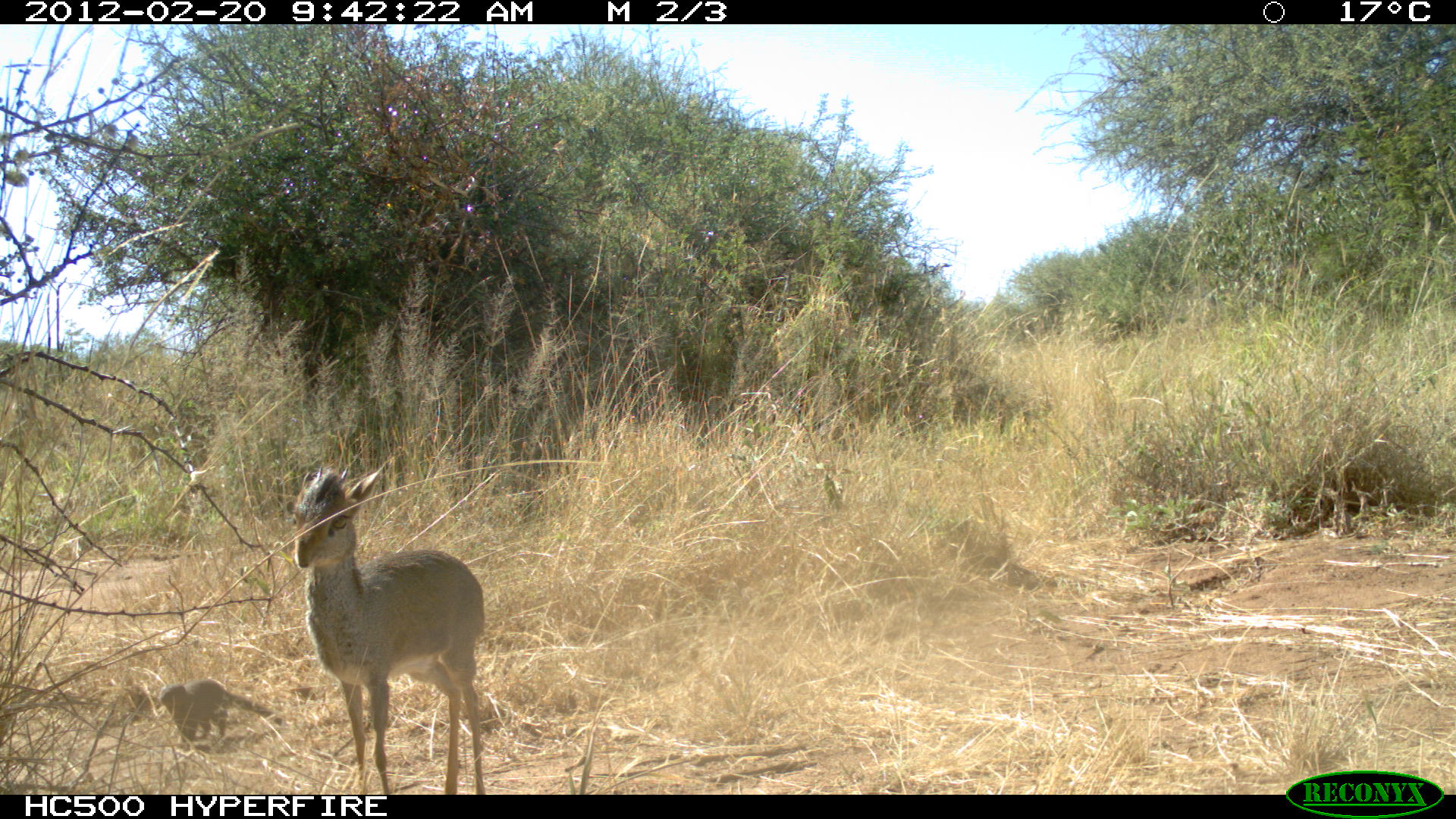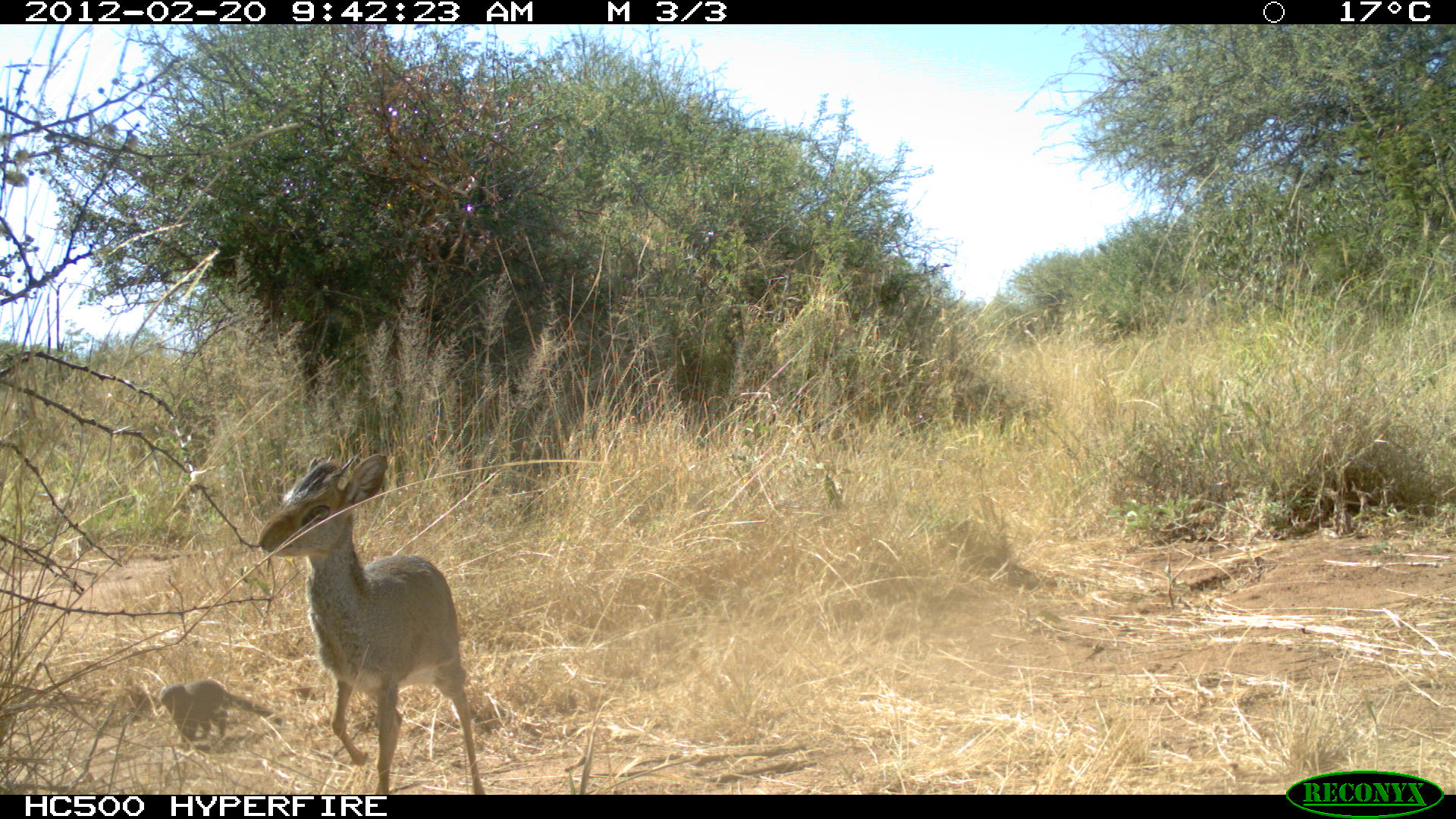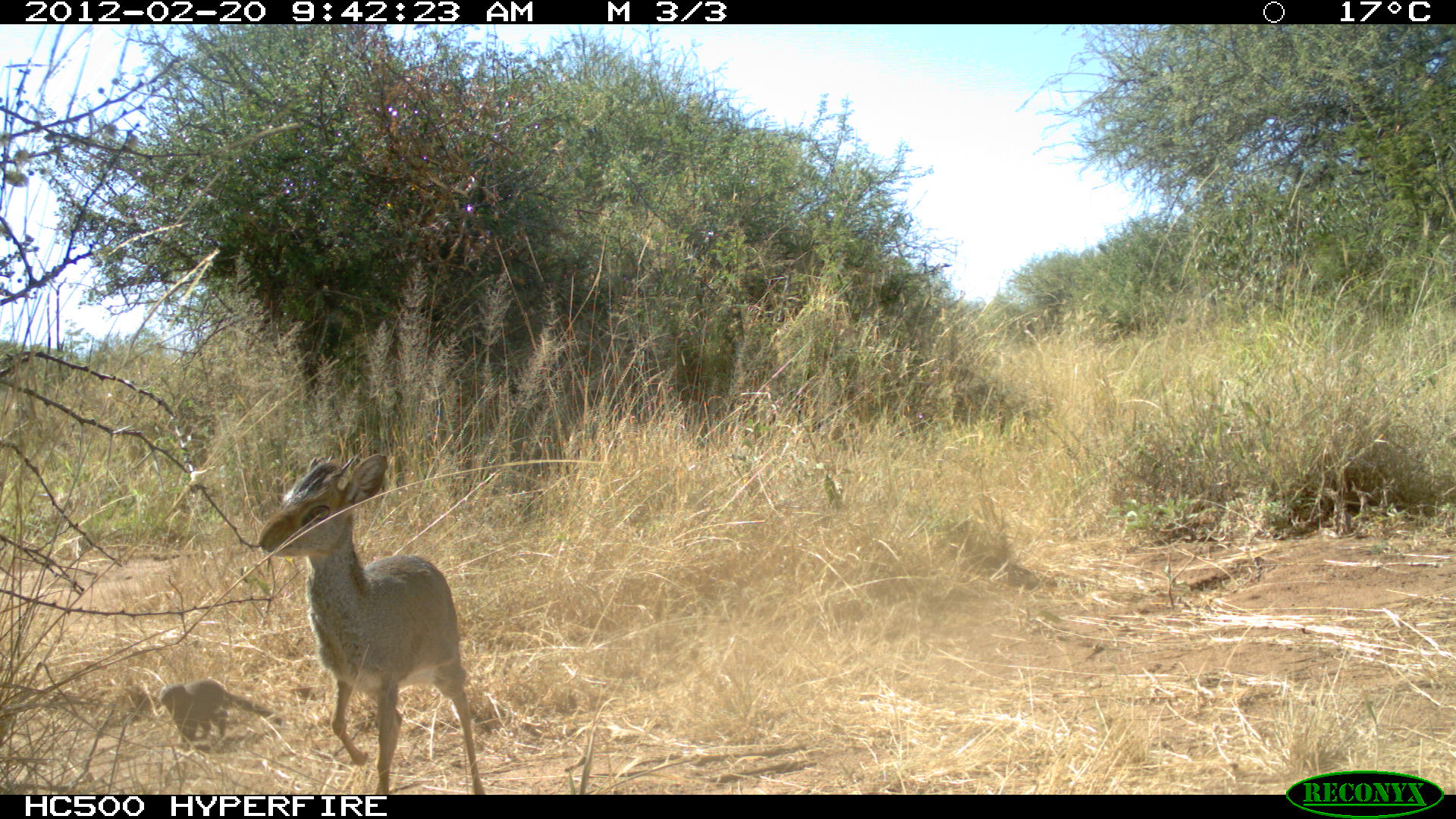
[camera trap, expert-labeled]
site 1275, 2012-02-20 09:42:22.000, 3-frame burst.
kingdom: Animalia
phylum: Chordata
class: Mammalia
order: Carnivora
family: Herpestidae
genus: Herpestes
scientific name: Herpestes sanguineus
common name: slender mongoose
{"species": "Herpestes sanguineus (slender mongoose)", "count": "1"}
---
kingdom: Animalia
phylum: Chordata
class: Mammalia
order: Artiodactyla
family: Bovidae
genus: Madoqua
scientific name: Madoqua guentheri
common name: günther's dik-dik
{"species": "Madoqua guentheri (günther's dik-dik)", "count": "1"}